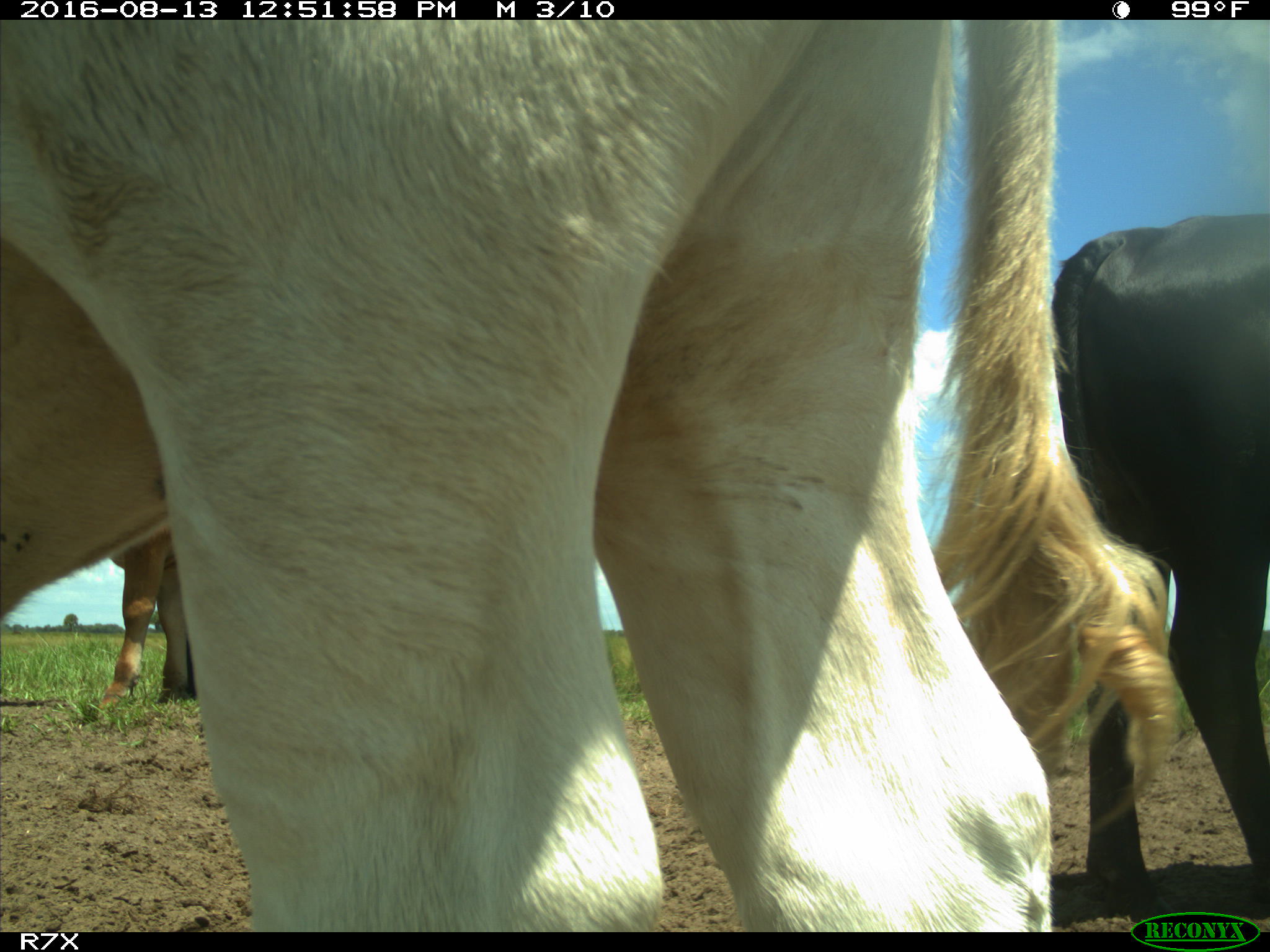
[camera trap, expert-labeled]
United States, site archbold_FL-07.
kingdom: Animalia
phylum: Chordata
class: Mammalia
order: Artiodactyla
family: Bovidae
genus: Bos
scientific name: Bos taurus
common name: domestic cow